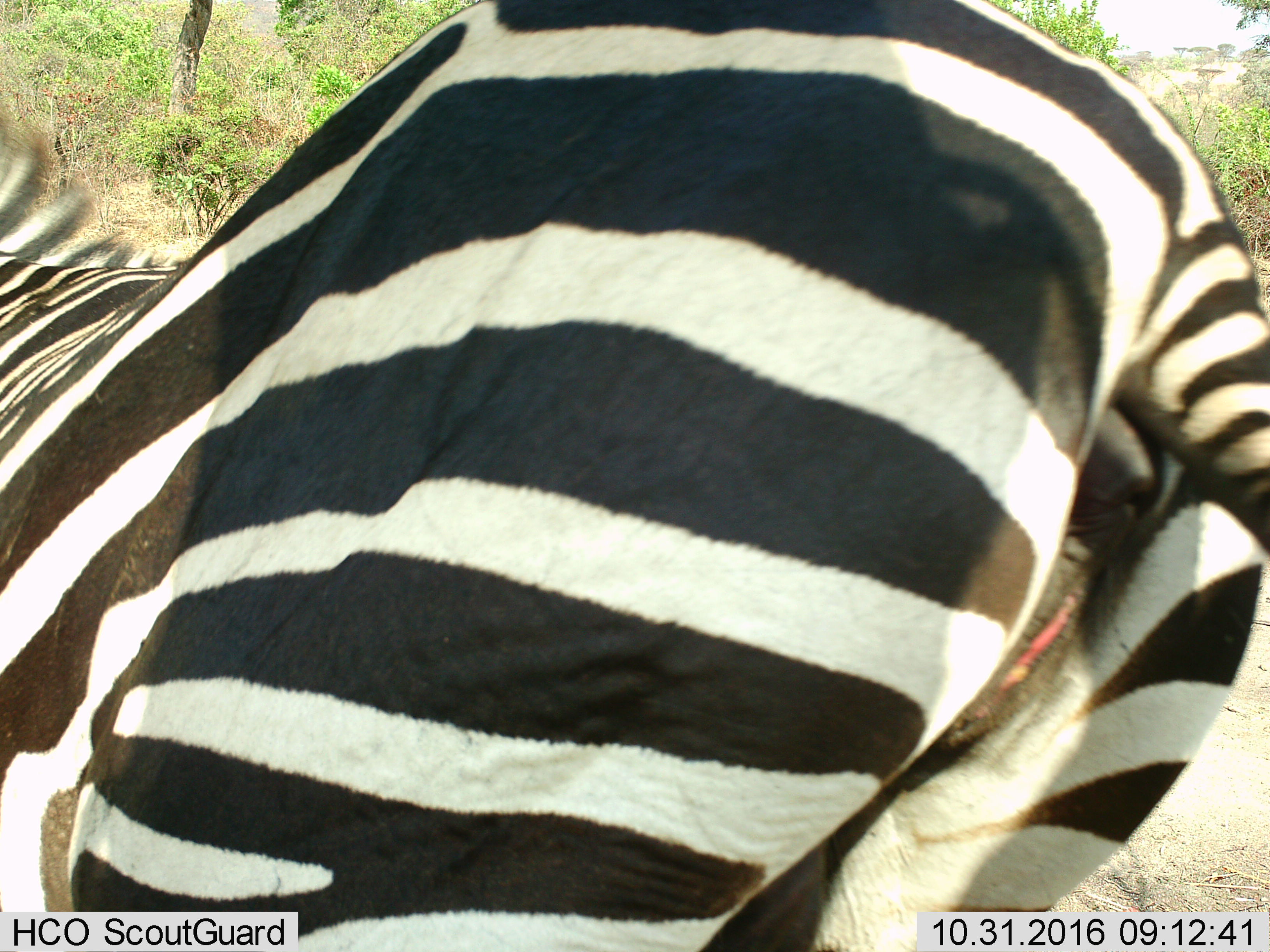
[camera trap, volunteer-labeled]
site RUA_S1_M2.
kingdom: Animalia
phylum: Chordata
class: Mammalia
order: Perissodactyla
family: Equidae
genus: Equus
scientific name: Equus quagga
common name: plains zebra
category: zebraplains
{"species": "zebraplains (plains zebra) (Equus quagga)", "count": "1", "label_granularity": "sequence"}